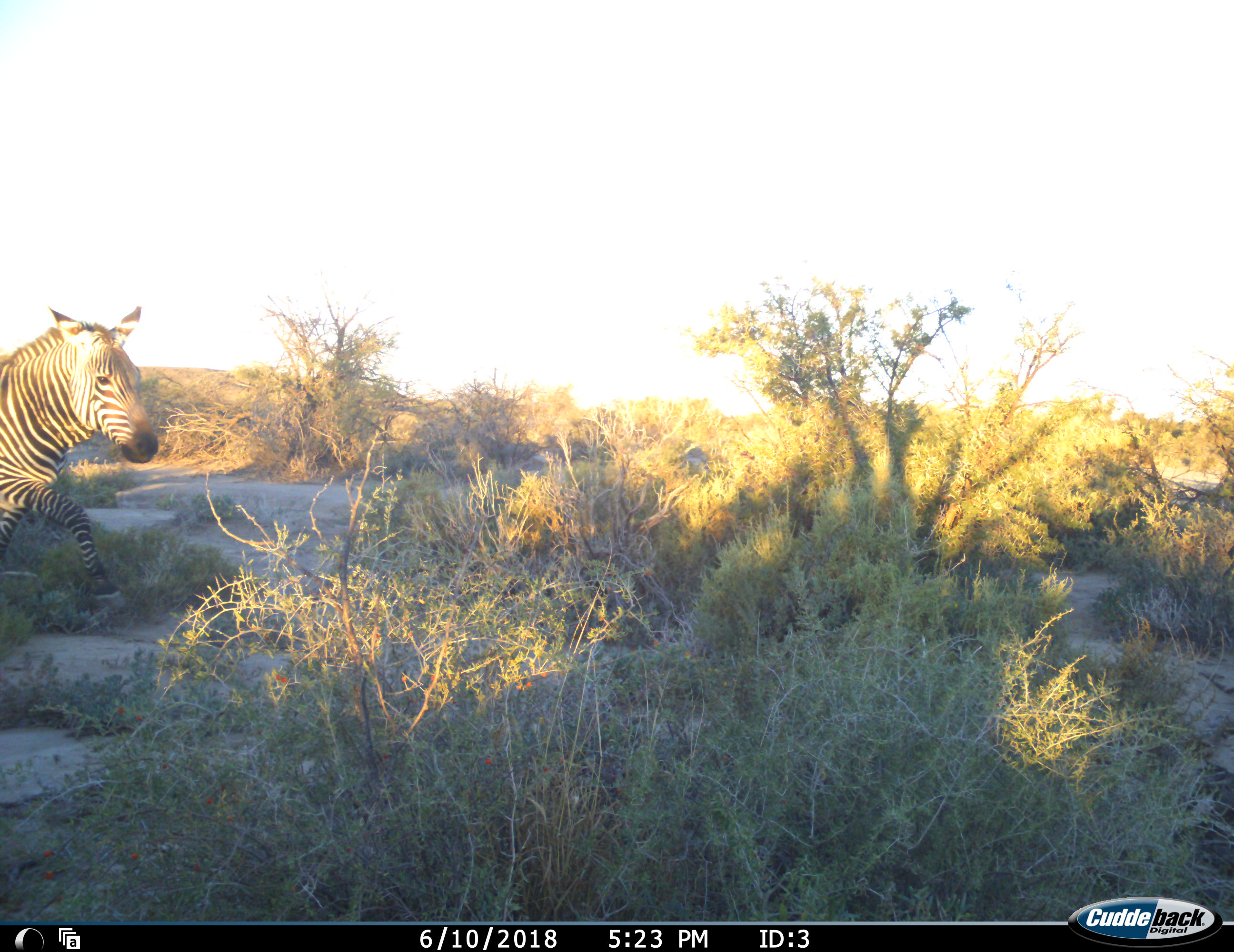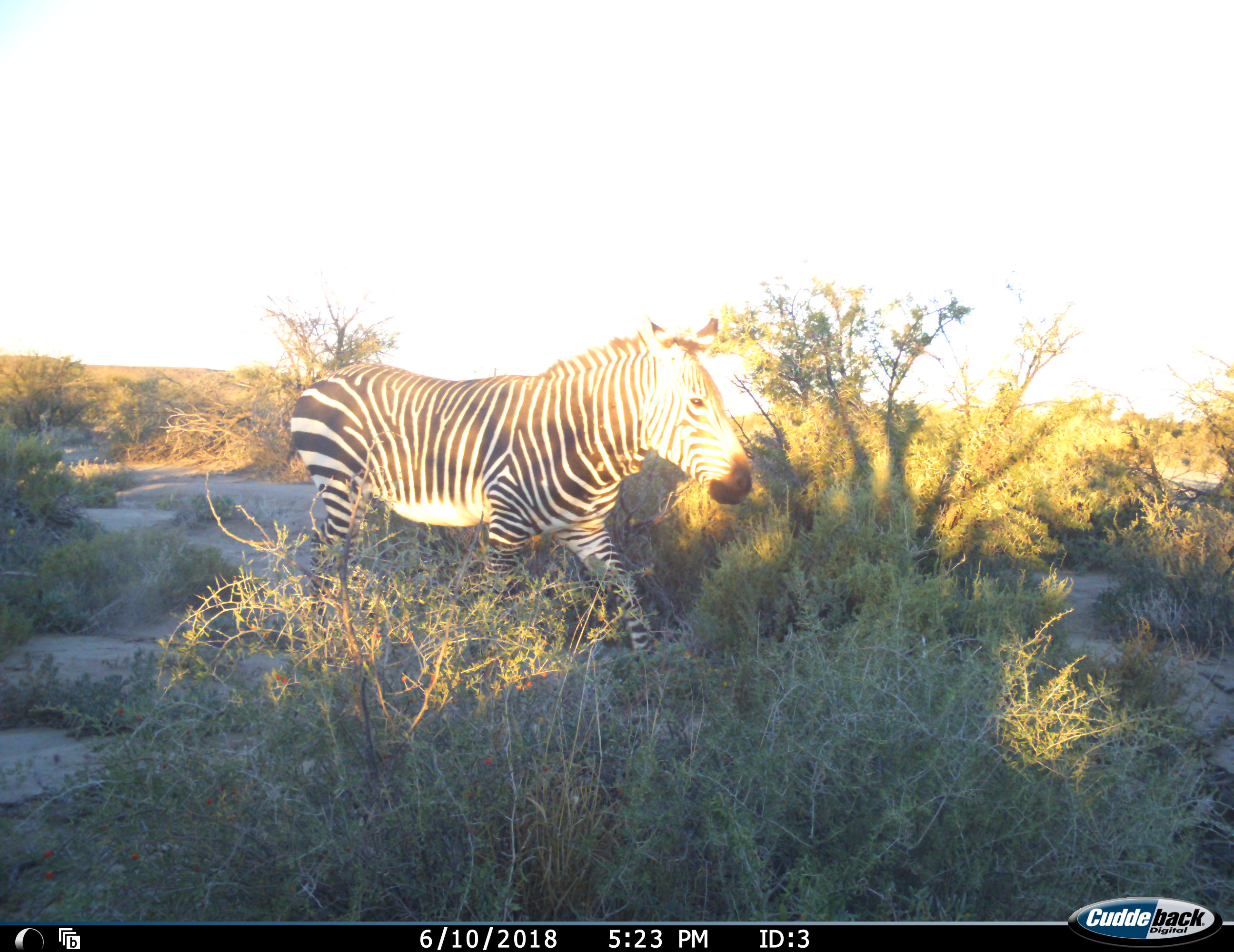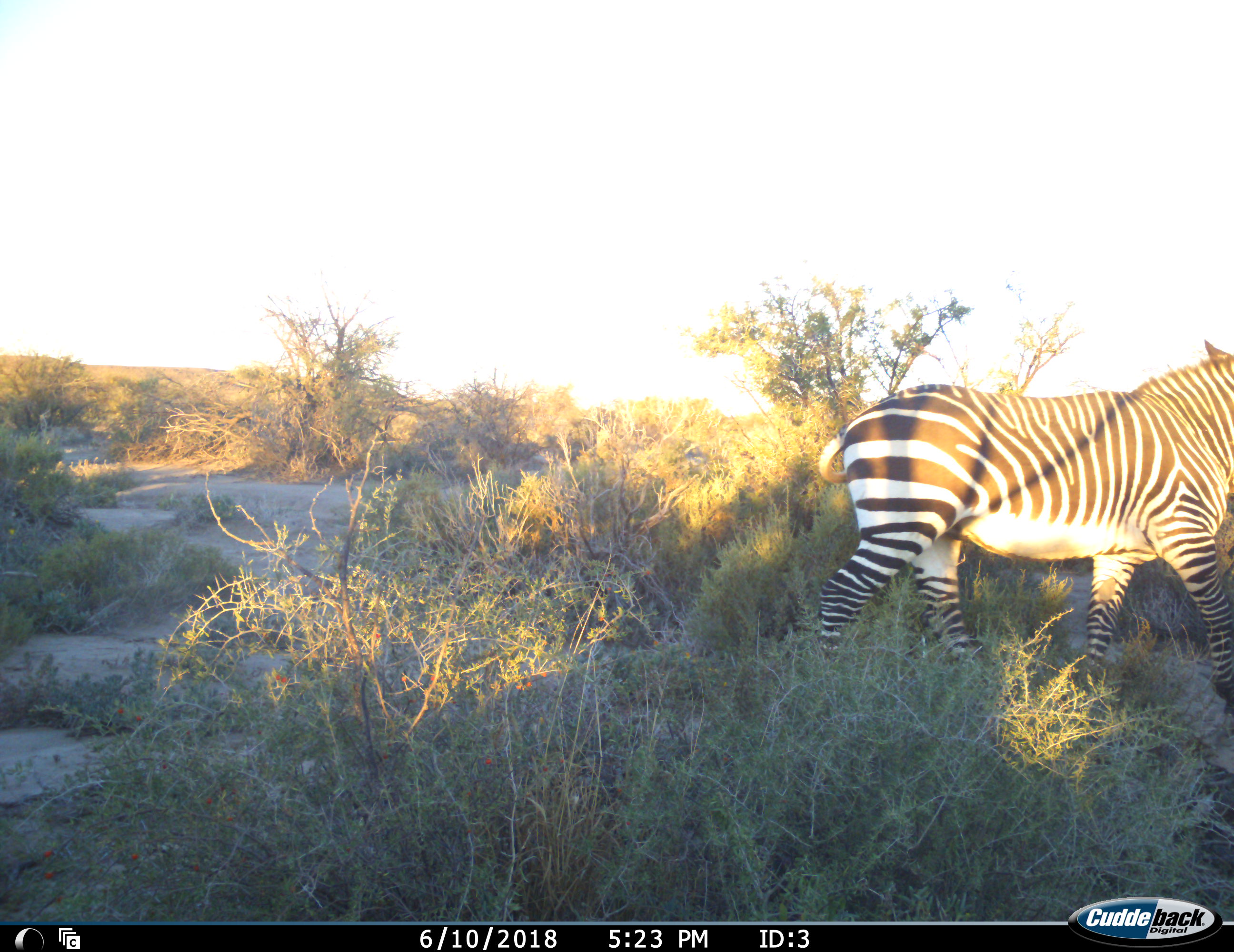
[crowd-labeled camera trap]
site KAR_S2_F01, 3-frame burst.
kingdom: Animalia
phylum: Chordata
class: Mammalia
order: Perissodactyla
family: Equidae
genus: Equus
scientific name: Equus zebra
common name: mountain zebra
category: zebramountain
Zebramountain (mountain zebra) (Equus zebra), count 1. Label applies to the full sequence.